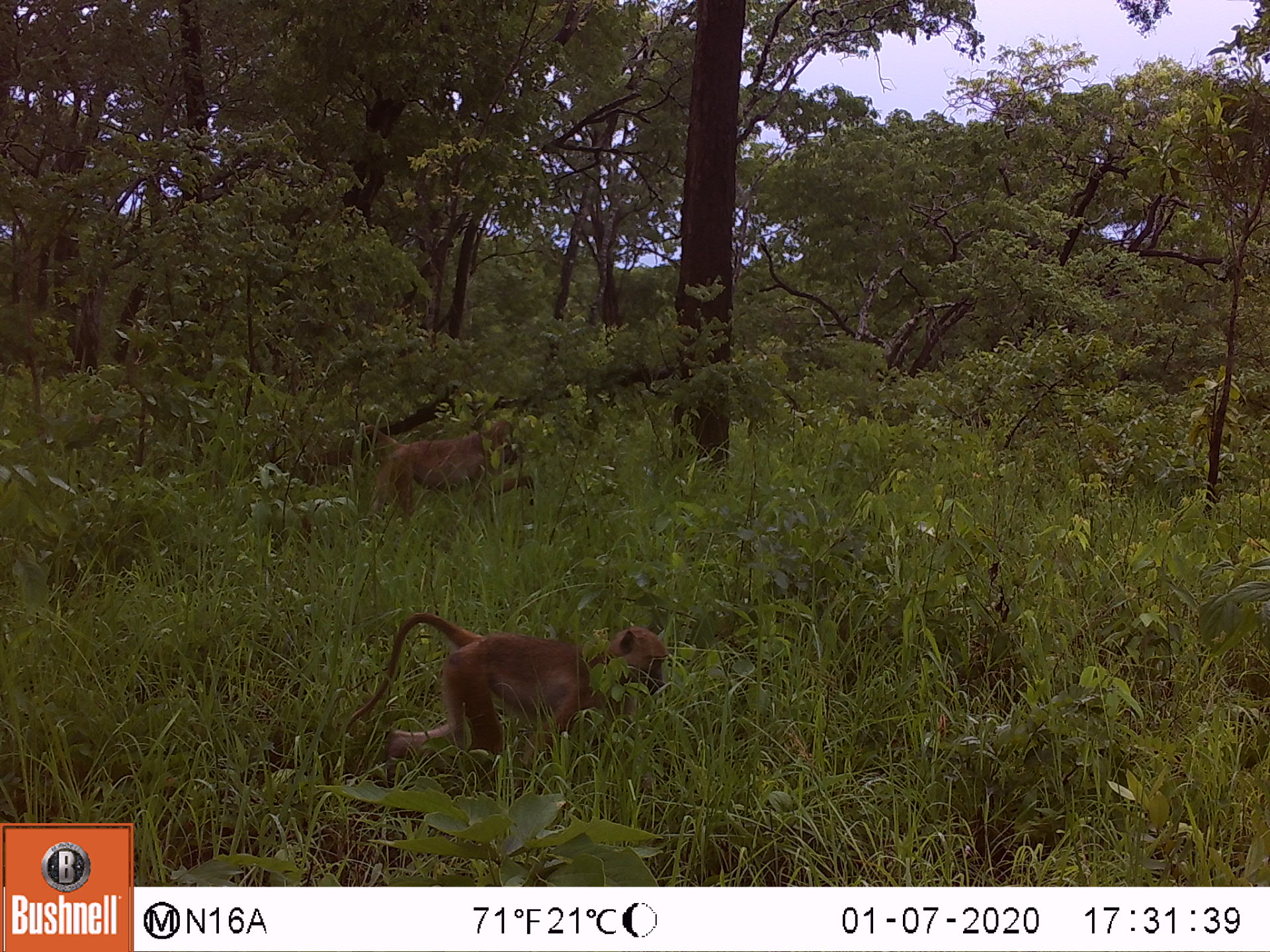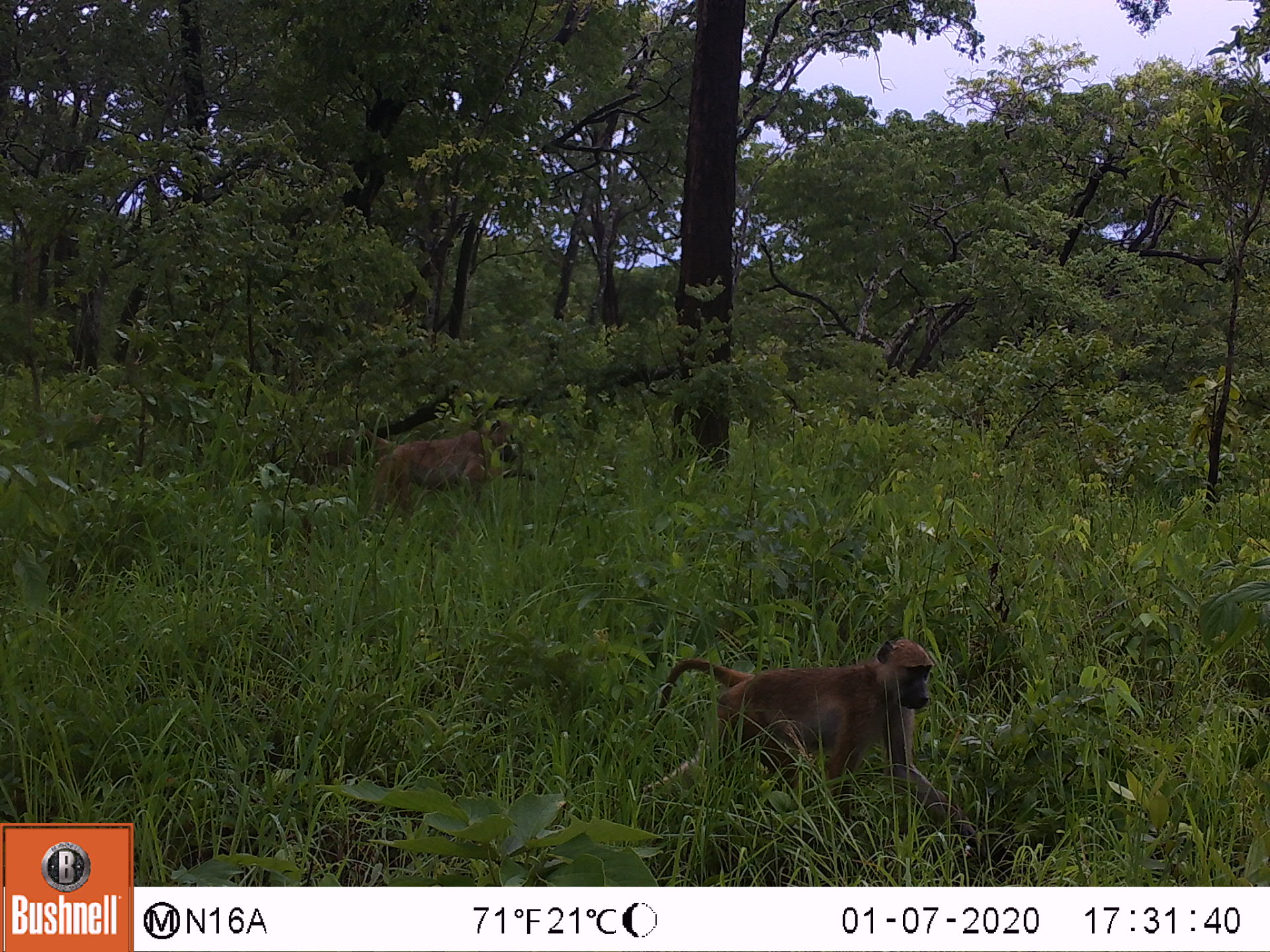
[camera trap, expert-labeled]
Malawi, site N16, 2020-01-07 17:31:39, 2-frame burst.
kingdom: Animalia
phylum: Chordata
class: Mammalia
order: Primates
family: Cercopithecidae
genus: Papio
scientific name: Papio cynocephalus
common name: yellow baboon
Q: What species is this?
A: Yellow baboon (Papio cynocephalus).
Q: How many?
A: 2.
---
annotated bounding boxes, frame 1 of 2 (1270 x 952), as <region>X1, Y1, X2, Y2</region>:
yellow baboon: <region>335, 613, 668, 768</region>; <region>351, 416, 524, 523</region>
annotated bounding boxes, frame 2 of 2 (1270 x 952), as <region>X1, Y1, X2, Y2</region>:
yellow baboon: <region>647, 634, 947, 812</region>; <region>335, 422, 549, 510</region>